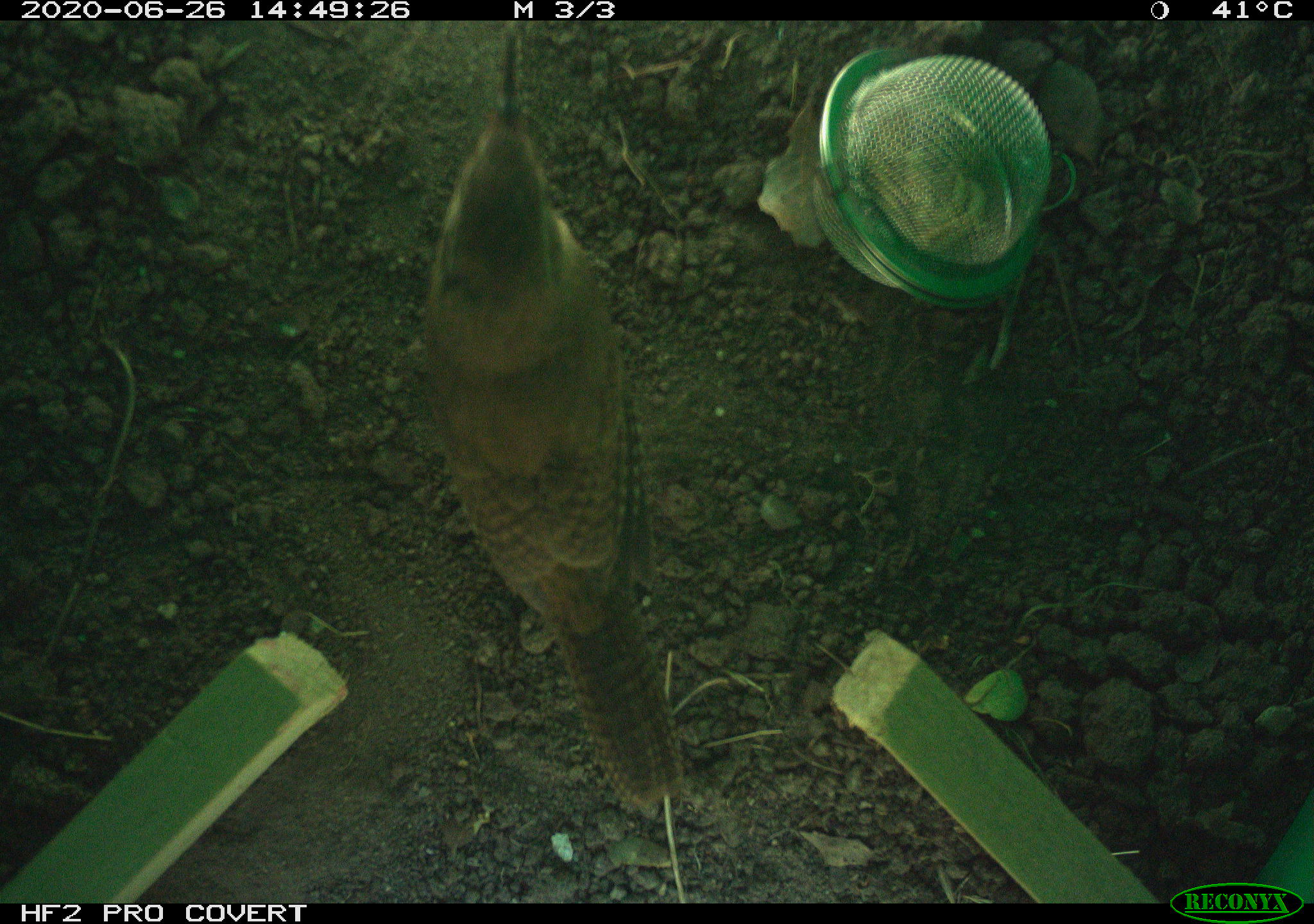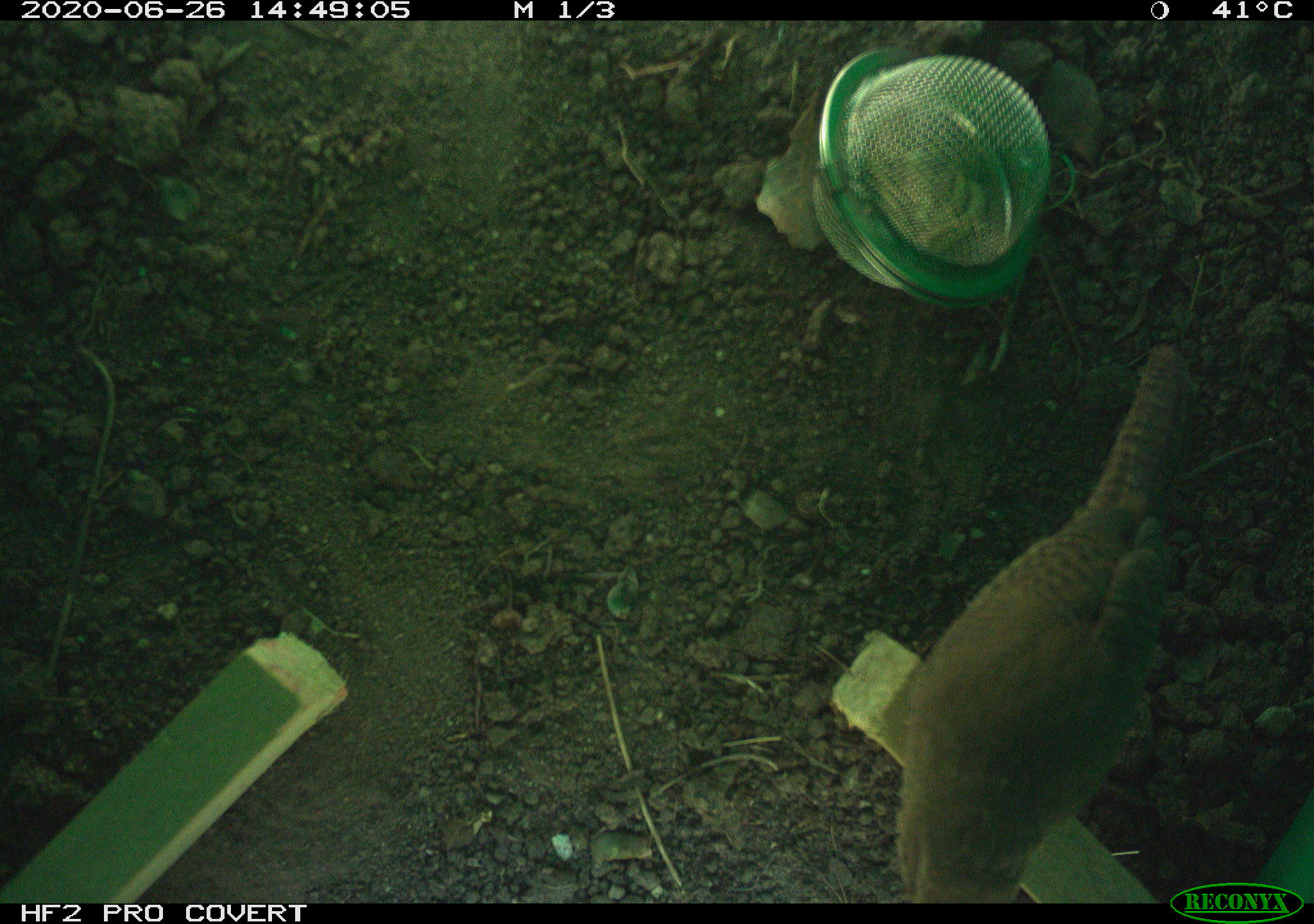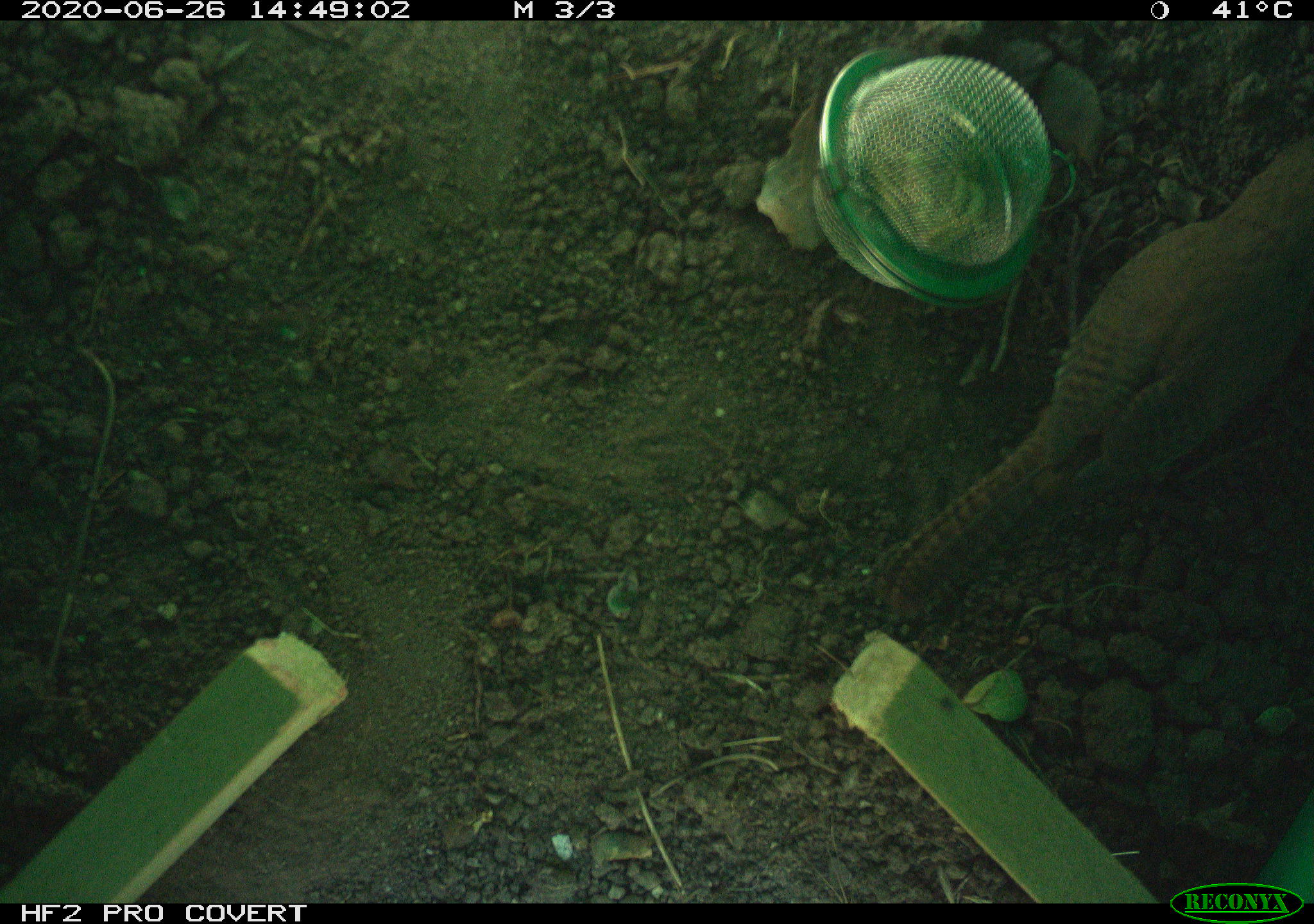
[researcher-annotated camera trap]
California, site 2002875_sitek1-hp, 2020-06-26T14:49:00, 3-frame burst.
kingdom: Animalia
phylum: Chordata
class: Aves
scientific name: Aves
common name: bird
Bird (Aves).